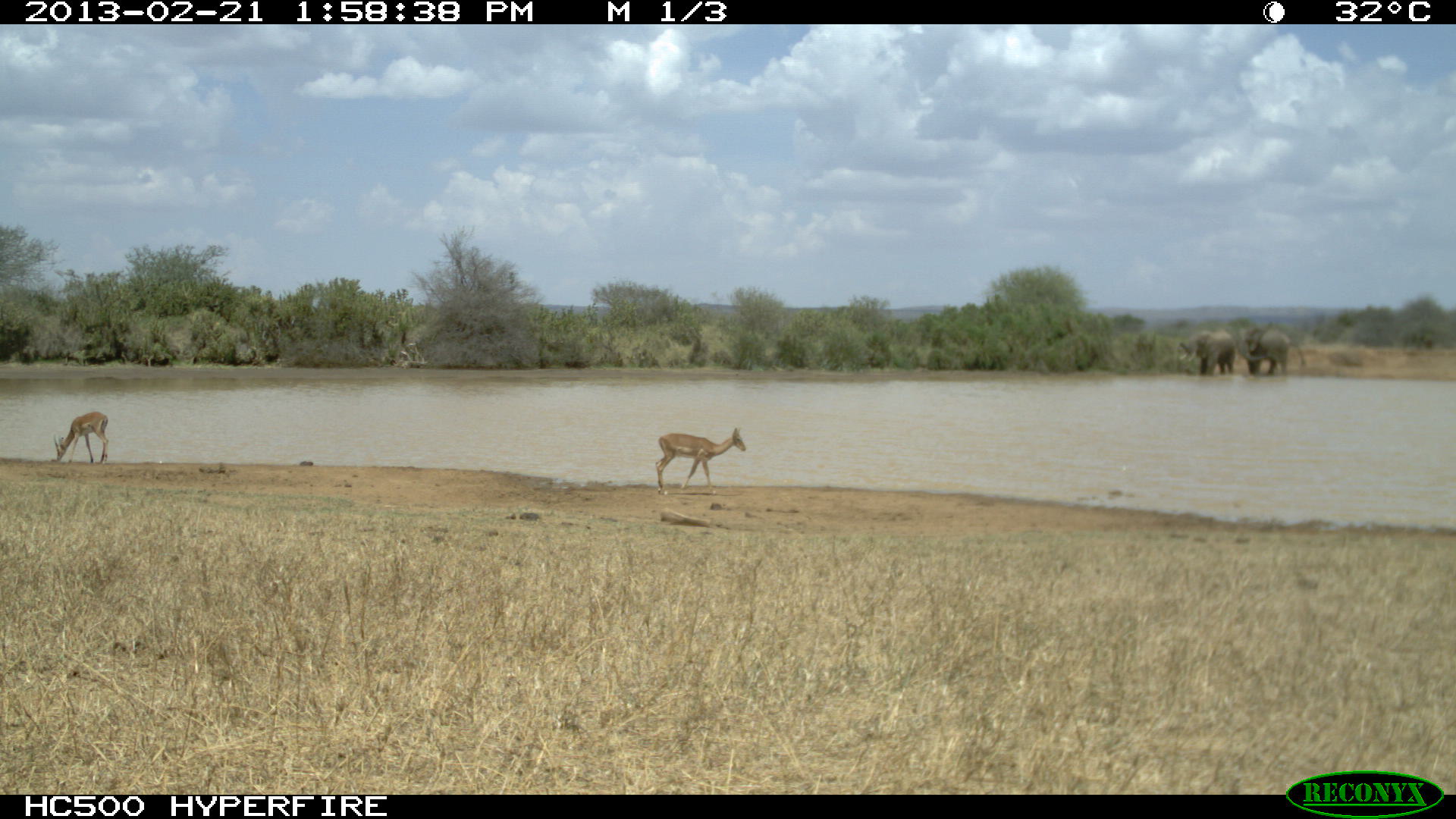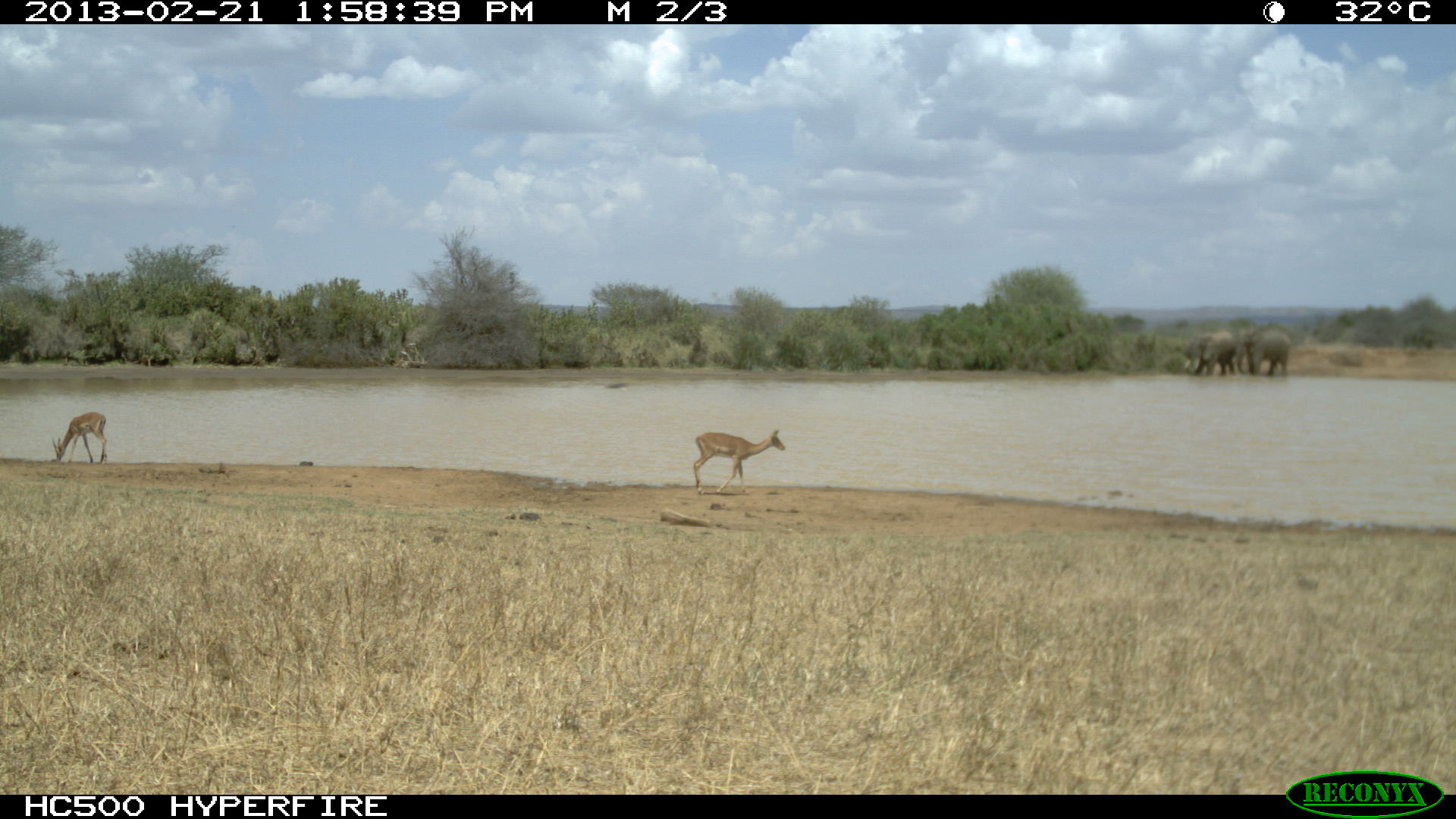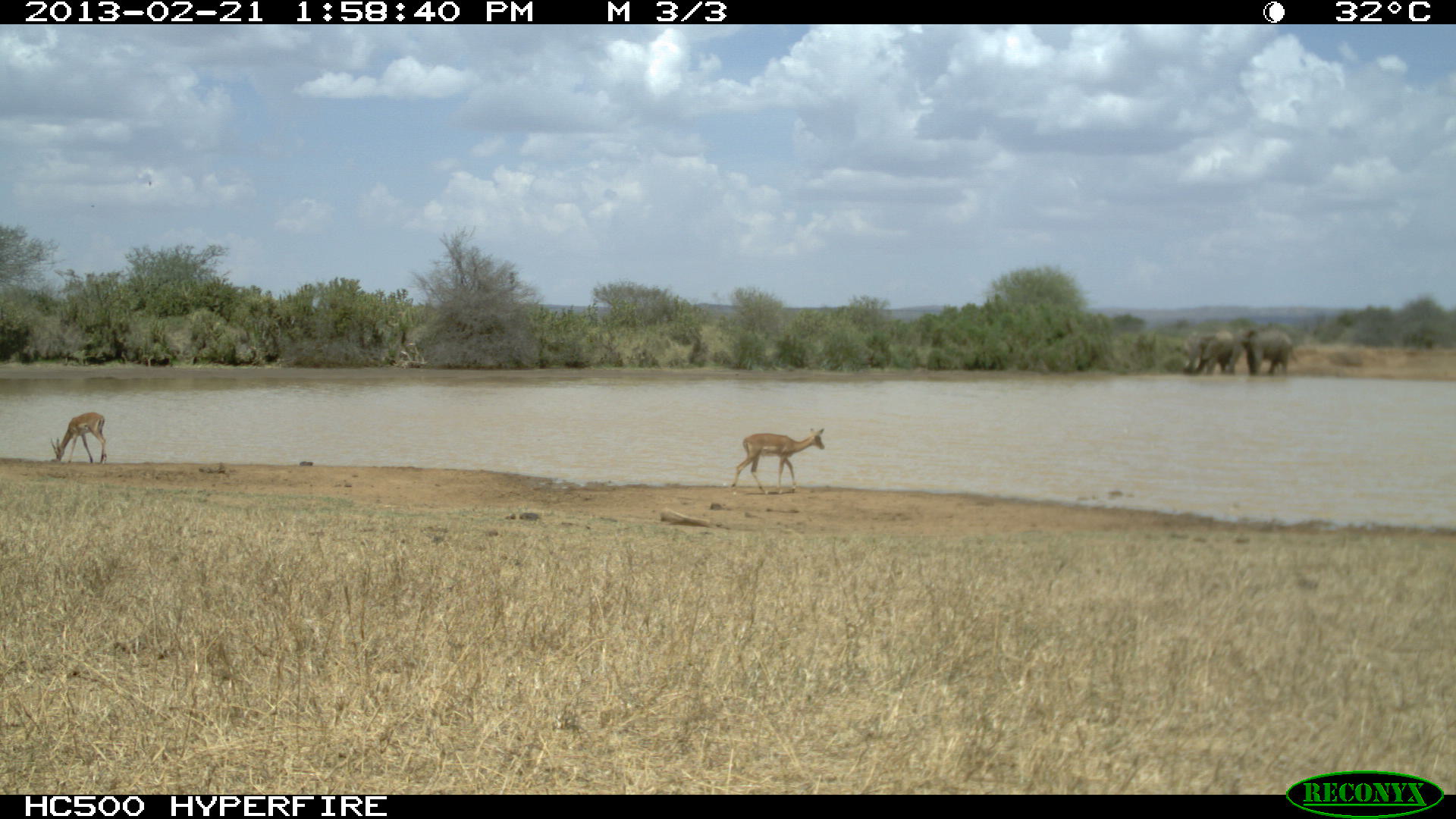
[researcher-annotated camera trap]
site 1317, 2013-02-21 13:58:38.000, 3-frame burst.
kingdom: Animalia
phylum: Chordata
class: Mammalia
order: Artiodactyla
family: Bovidae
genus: Aepyceros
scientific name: Aepyceros melampus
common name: impala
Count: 2.